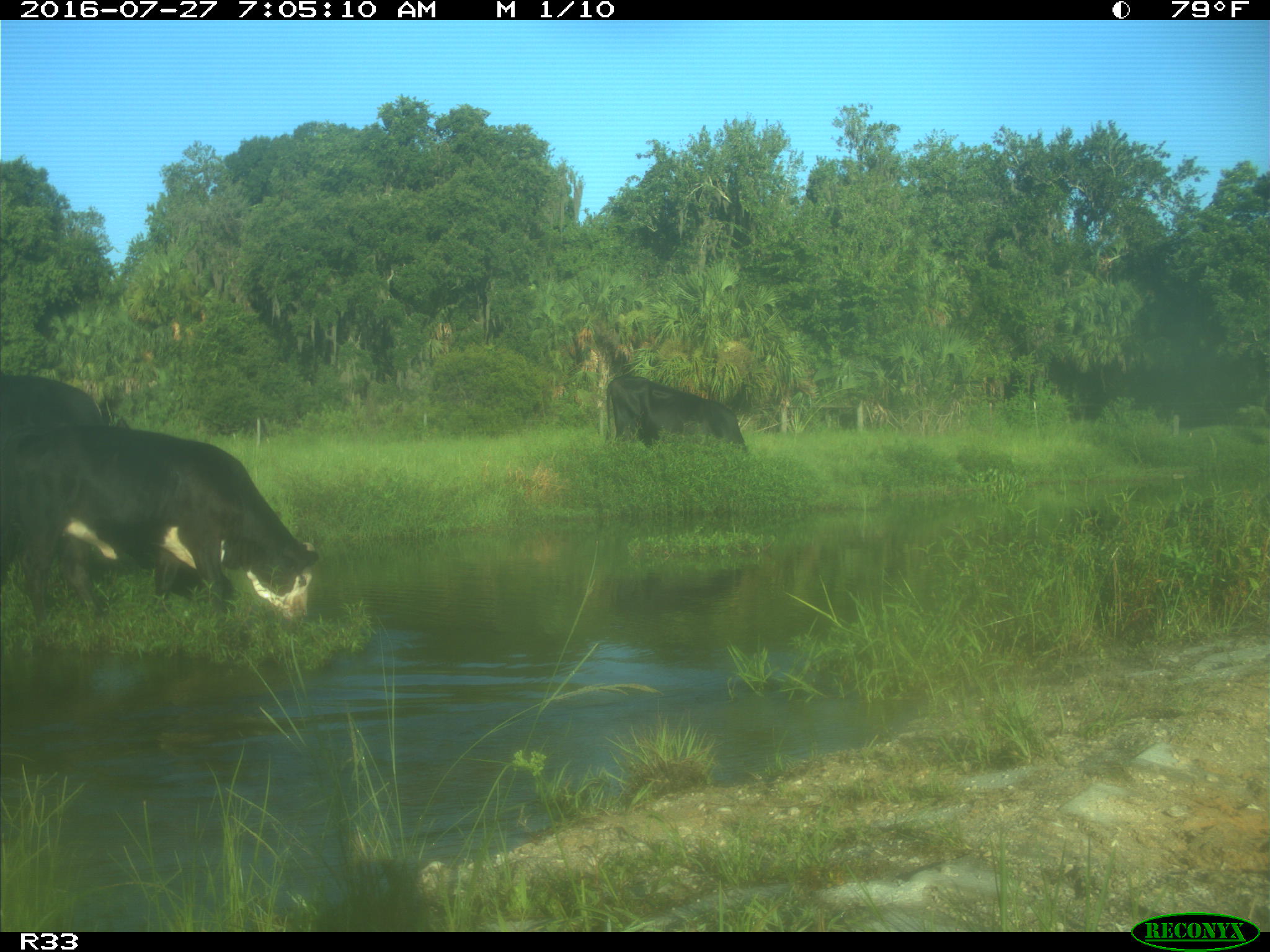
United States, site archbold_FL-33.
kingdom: Animalia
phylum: Chordata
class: Mammalia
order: Artiodactyla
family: Bovidae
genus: Bos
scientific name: Bos taurus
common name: domestic cow